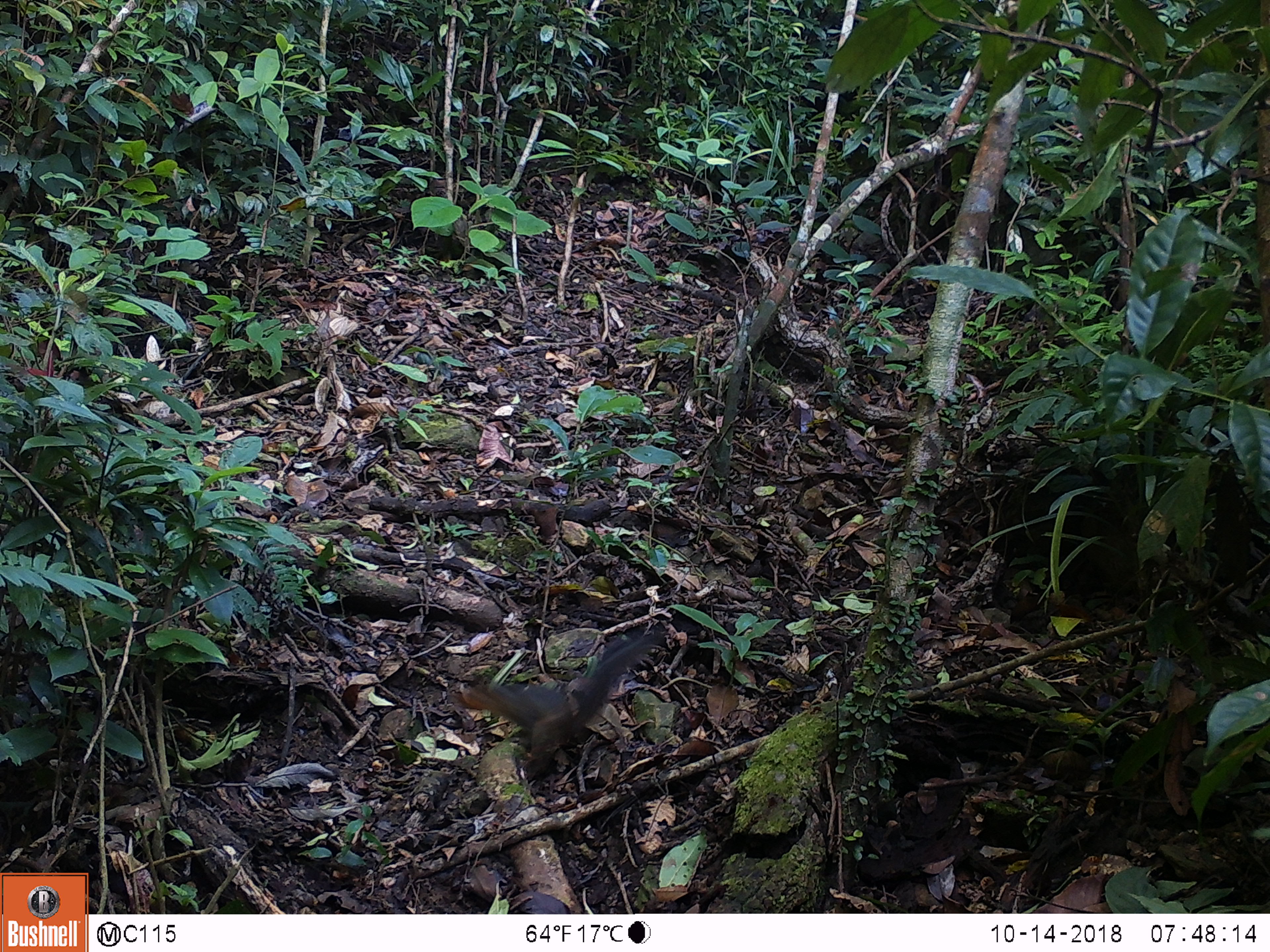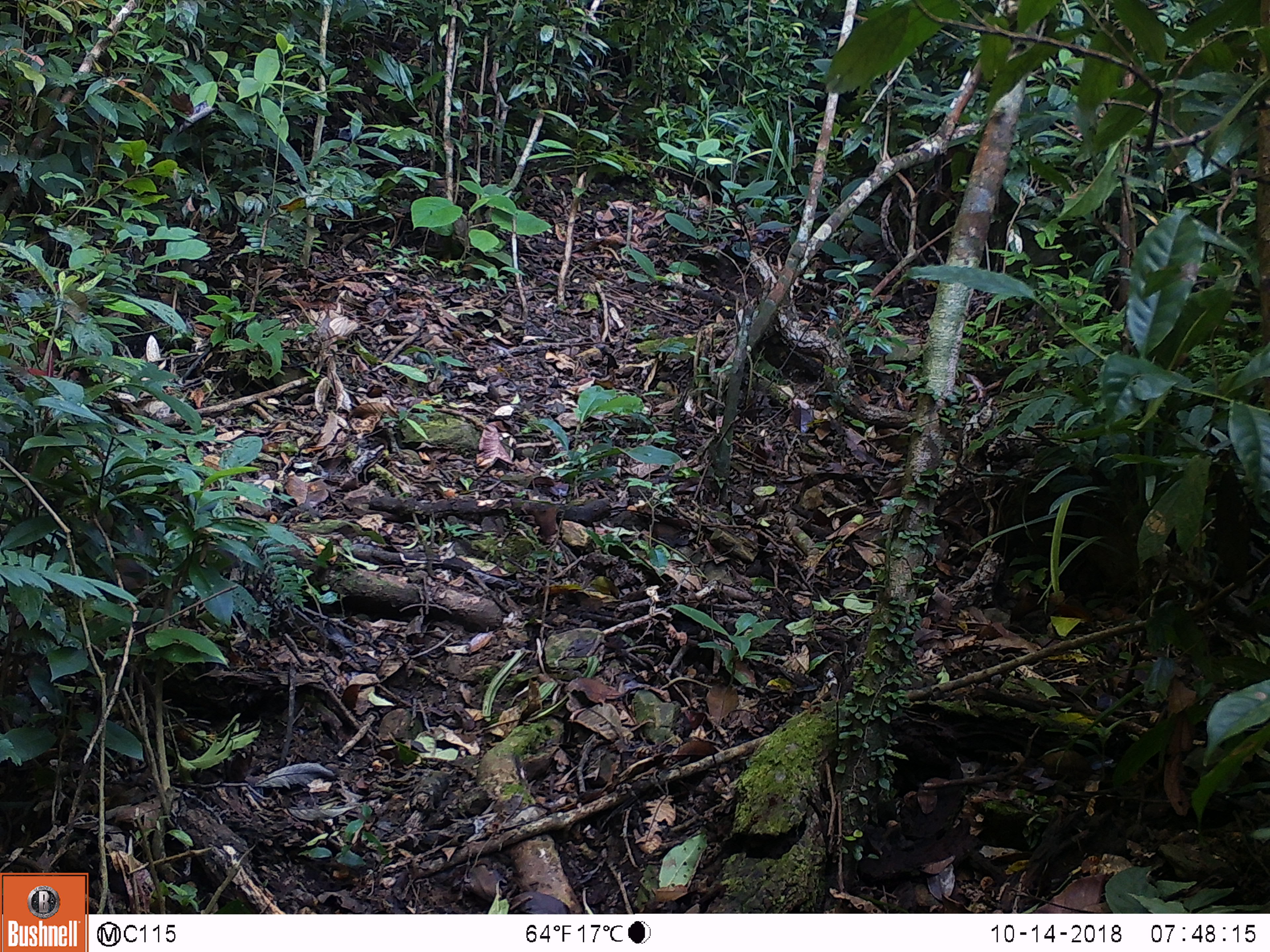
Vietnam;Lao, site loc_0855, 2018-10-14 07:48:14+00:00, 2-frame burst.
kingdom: Animalia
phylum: Chordata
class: Mammalia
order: Rodentia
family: Sciuridae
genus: Dremomys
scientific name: Dremomys rufigenis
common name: red-cheeked squirrel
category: red cheeked squirrel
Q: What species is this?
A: Red cheeked squirrel (red-cheeked squirrel) (Dremomys rufigenis).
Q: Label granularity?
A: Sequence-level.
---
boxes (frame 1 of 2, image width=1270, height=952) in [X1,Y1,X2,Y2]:
red cheeked squirrel: [456,633,665,779]